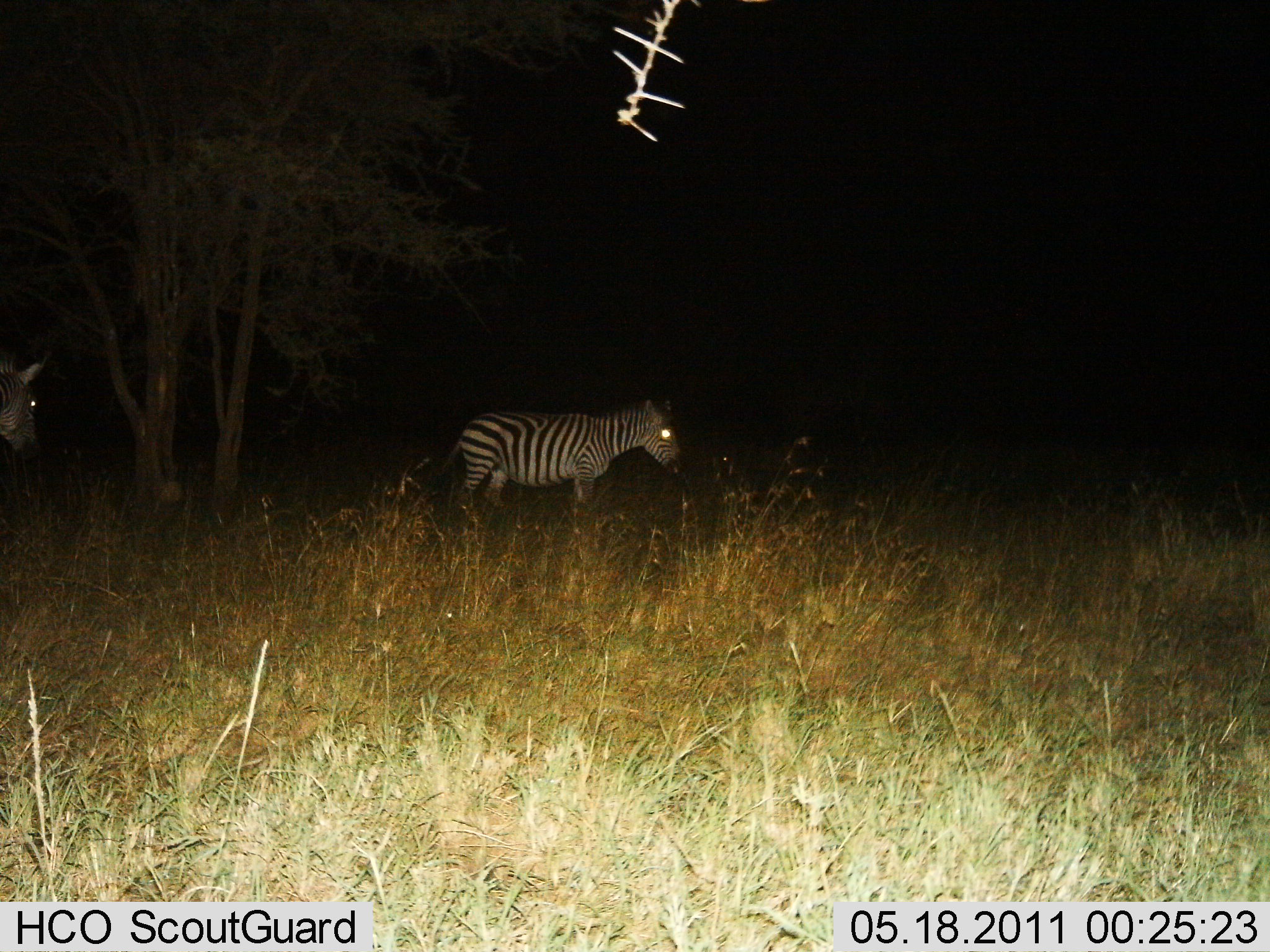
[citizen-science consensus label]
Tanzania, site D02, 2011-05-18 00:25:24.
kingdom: Animalia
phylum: Chordata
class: Mammalia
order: Perissodactyla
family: Equidae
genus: Equus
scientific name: Equus quagga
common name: plains zebra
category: zebra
Zebra (plains zebra) (Equus quagga), count 2. Behavior (volunteer vote fractions): standing 80%, resting 10%, moving 30%, interacting 0%. Young present (vote fraction): 0%. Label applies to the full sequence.